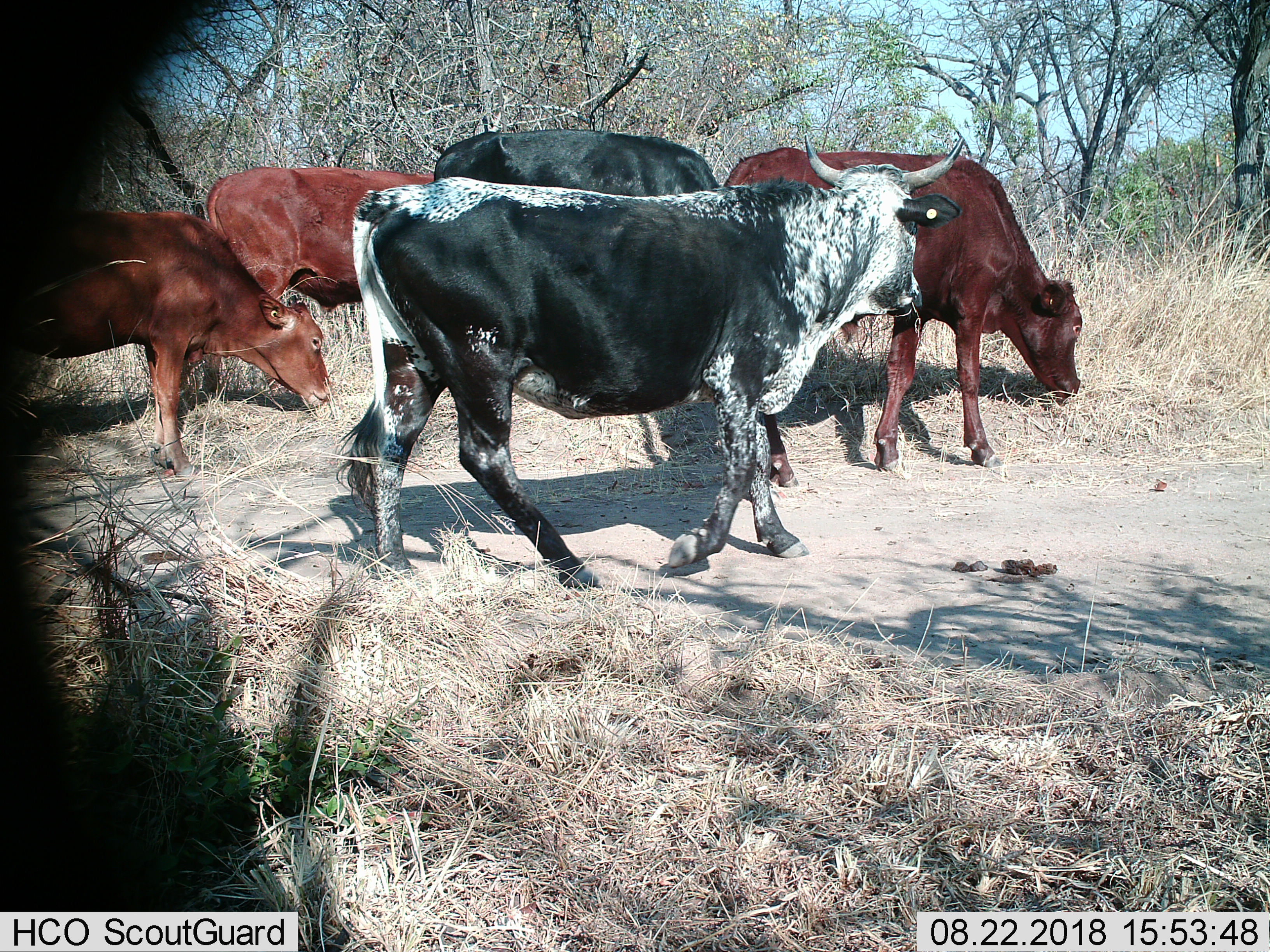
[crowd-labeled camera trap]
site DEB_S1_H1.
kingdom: Animalia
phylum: Chordata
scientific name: Vertebrata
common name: domestic animal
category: domesticanimal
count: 5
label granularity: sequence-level